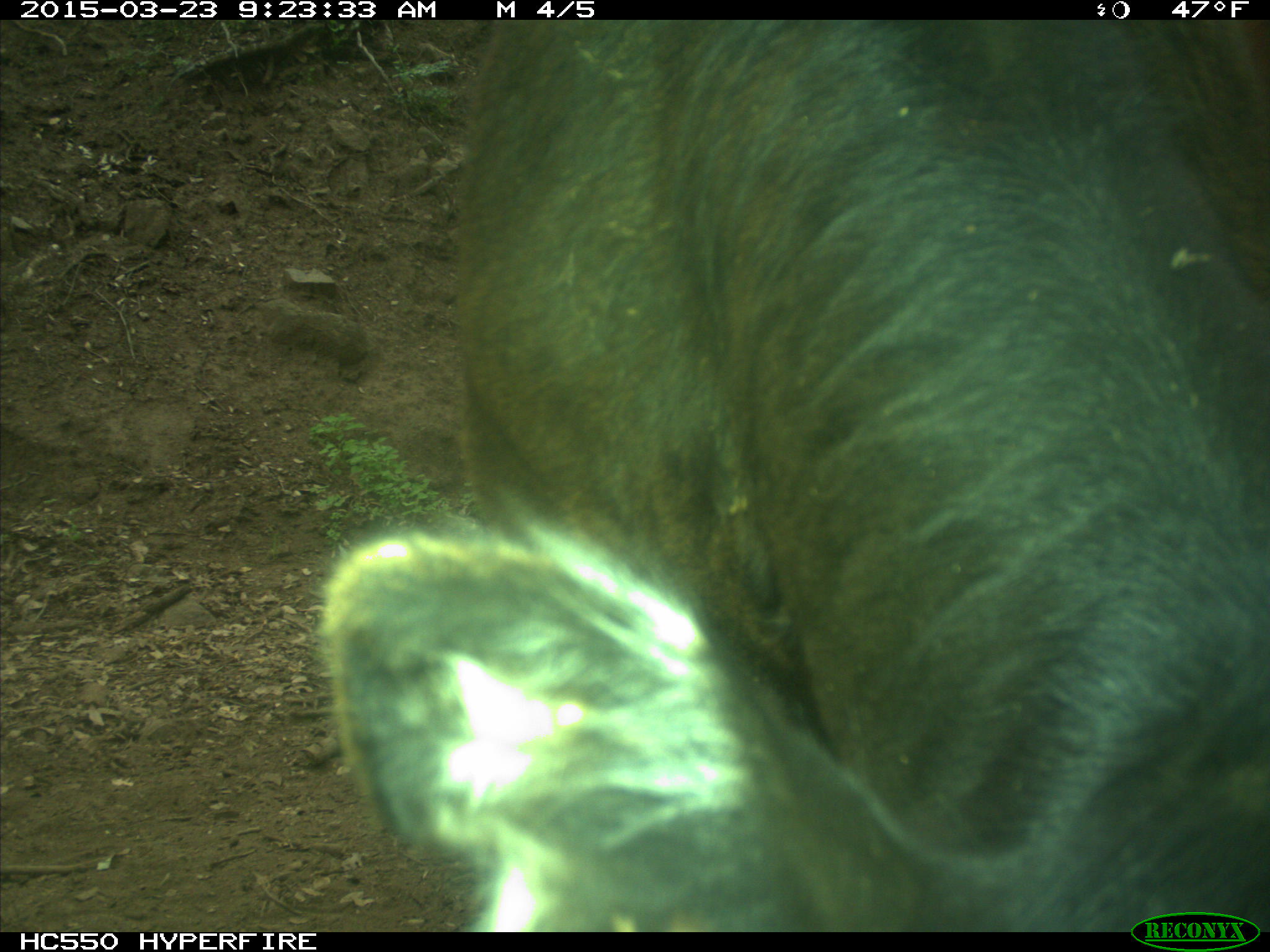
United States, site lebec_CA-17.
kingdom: Animalia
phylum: Chordata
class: Mammalia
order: Artiodactyla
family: Bovidae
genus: Bos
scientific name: Bos taurus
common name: domestic cow